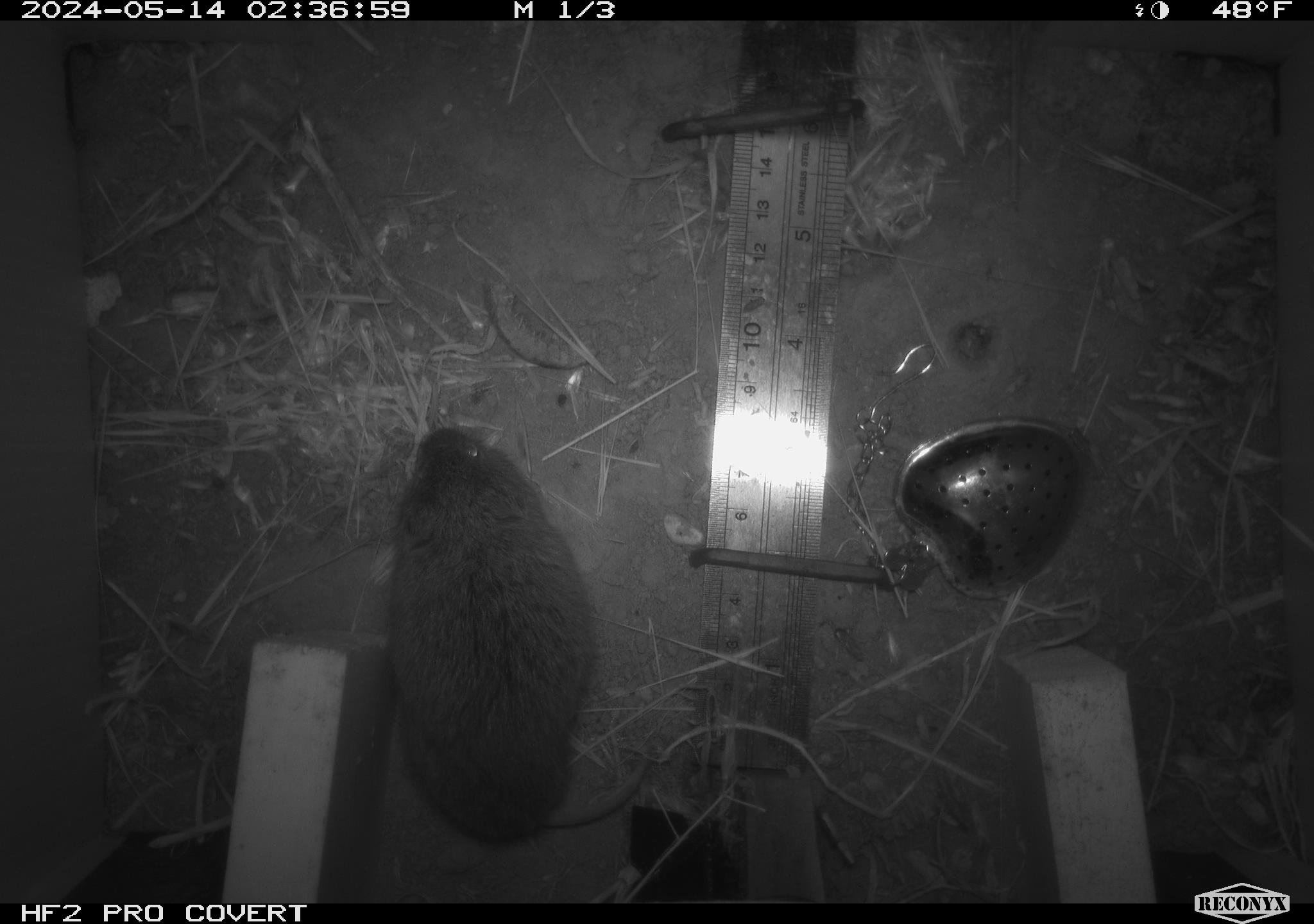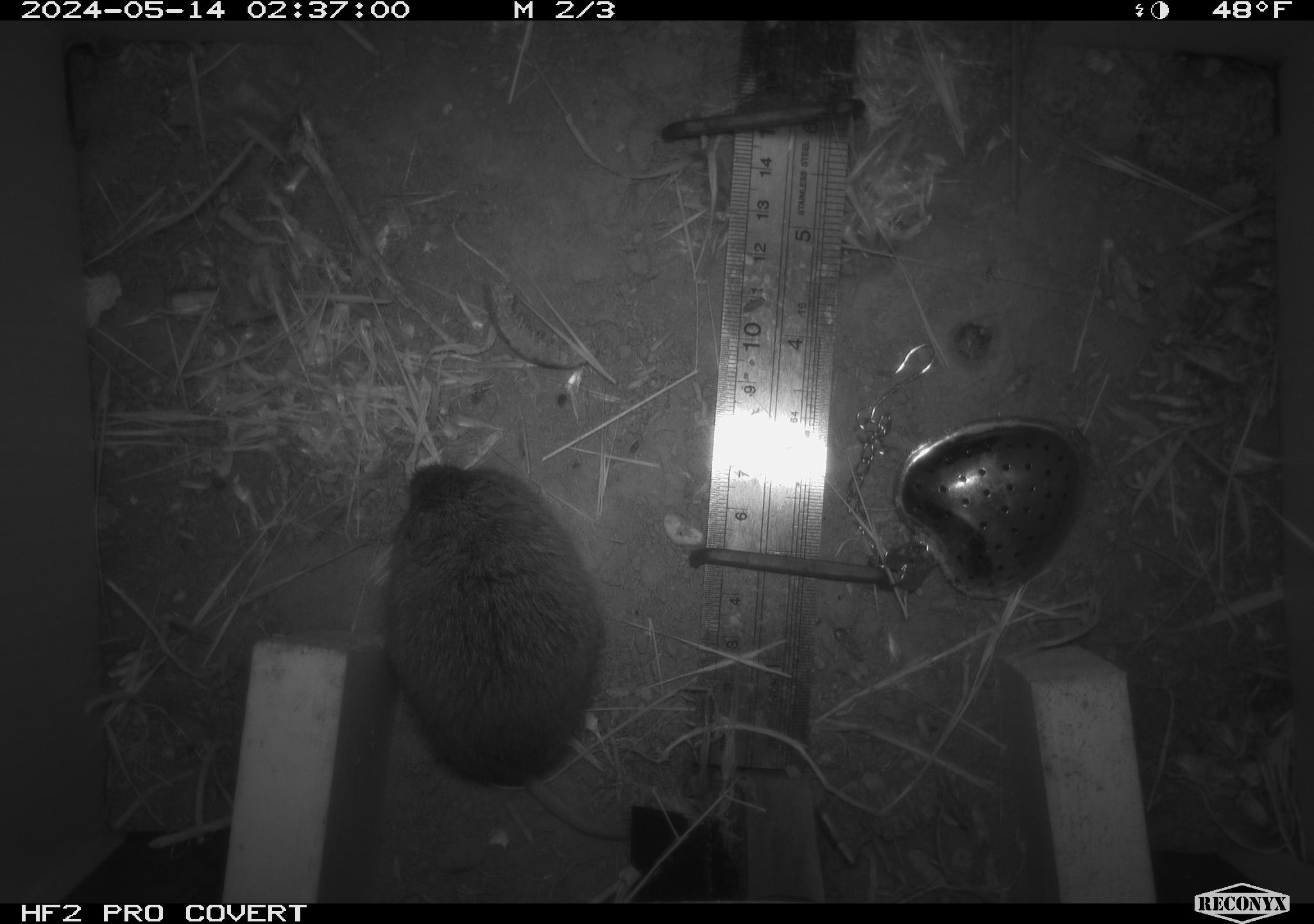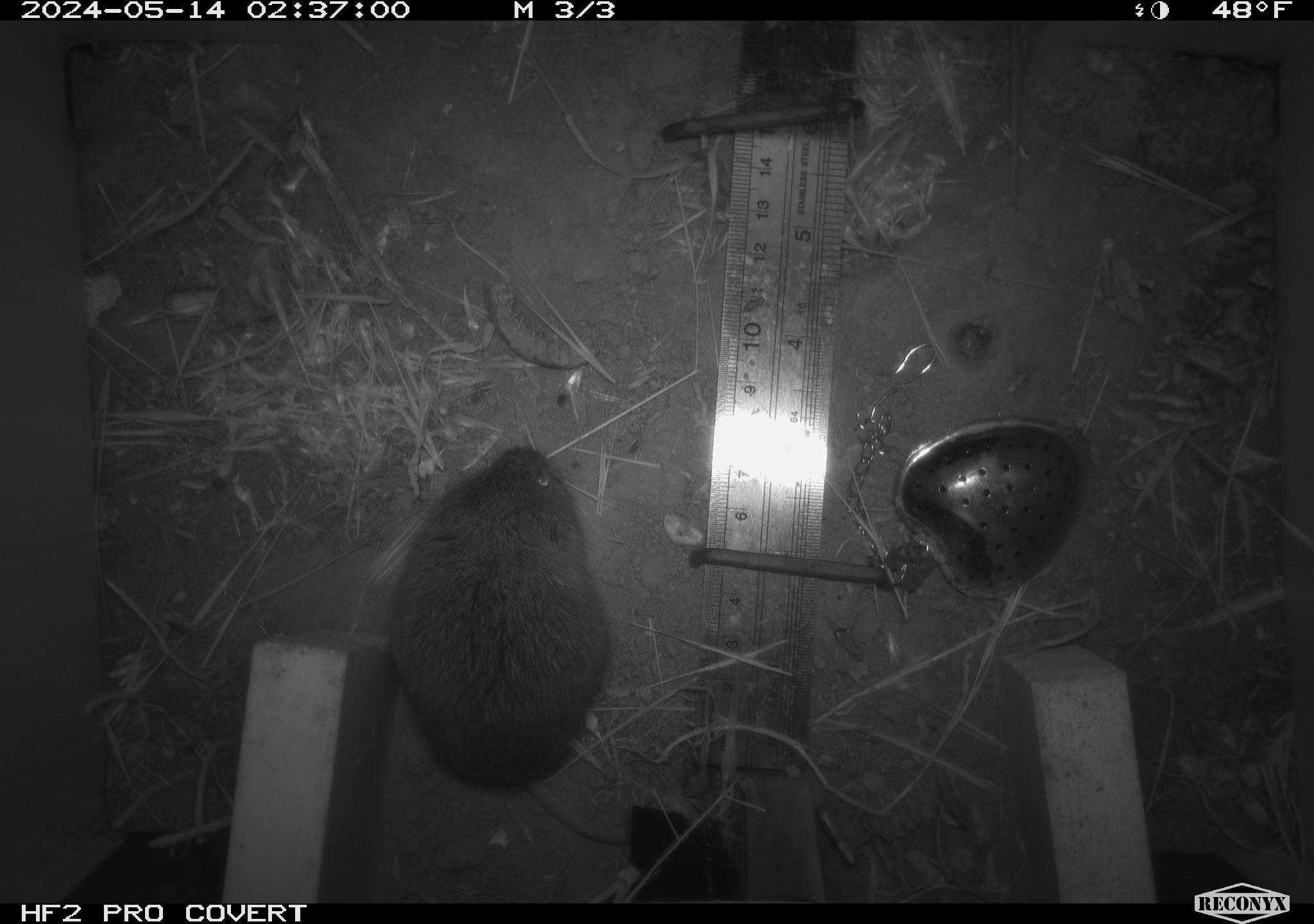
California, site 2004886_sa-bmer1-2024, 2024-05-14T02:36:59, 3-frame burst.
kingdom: Animalia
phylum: Chordata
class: Mammalia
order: Rodentia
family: Cricetidae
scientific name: Arvicolinae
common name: voles, lemmings, and muskrats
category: arvicolinae subfamily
Arvicolinae subfamily (voles, lemmings, and muskrats) (Arvicolinae).